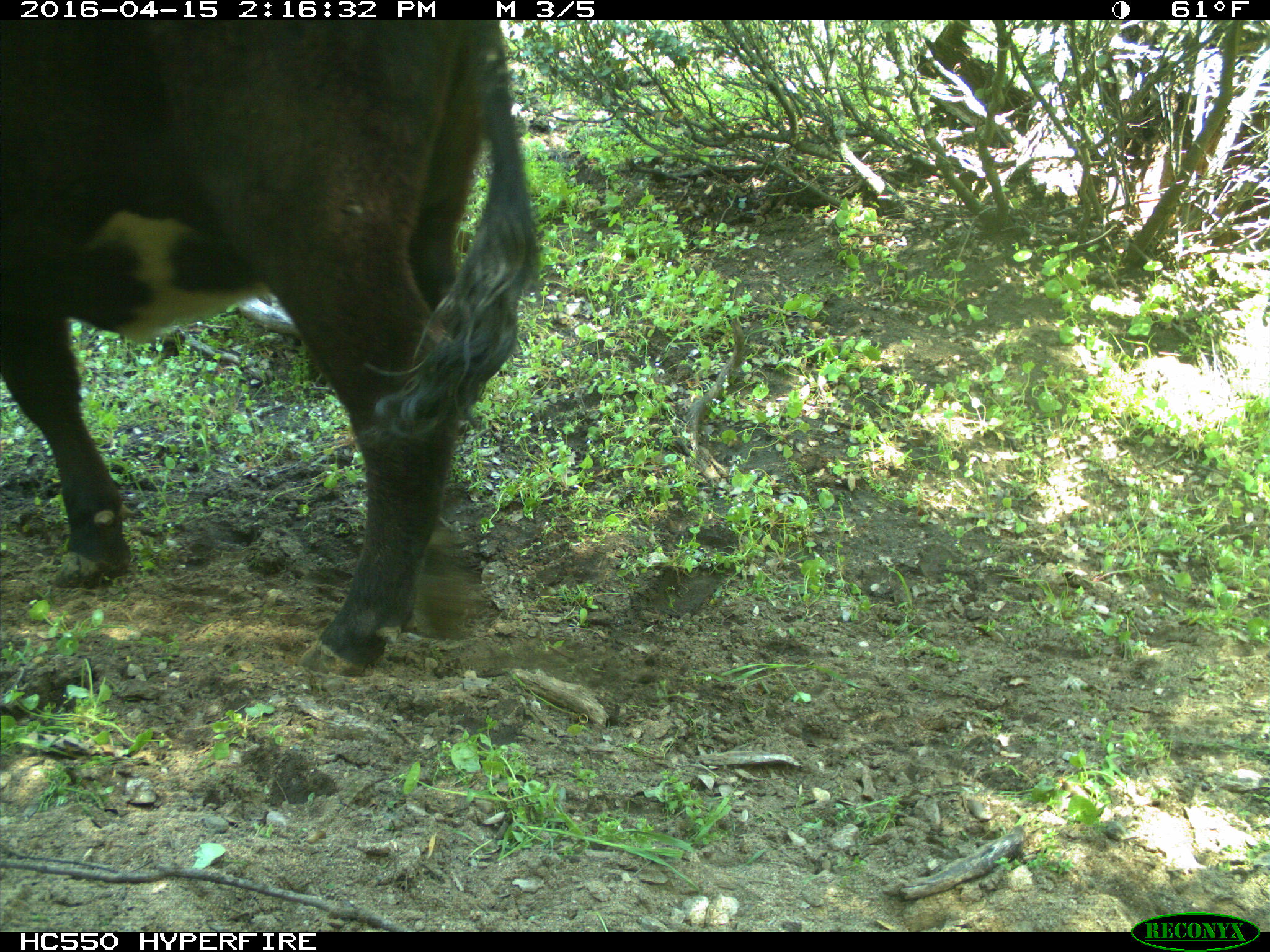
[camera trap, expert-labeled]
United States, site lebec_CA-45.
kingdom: Animalia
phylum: Chordata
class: Mammalia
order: Artiodactyla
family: Bovidae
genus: Bos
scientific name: Bos taurus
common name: domestic cow